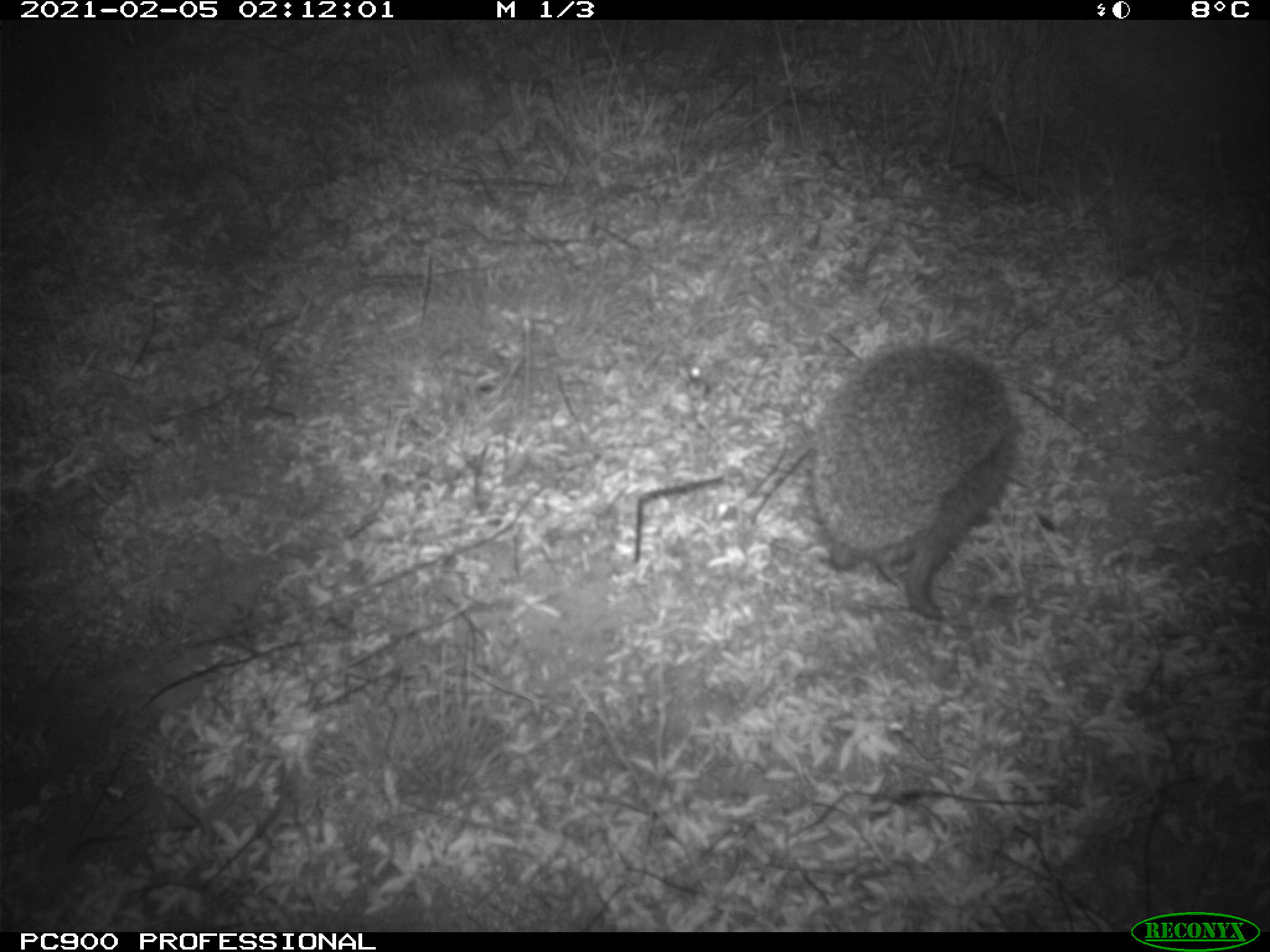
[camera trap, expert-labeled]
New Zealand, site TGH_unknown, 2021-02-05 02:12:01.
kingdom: Animalia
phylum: Chordata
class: Mammalia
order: Eulipotyphla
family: Erinaceidae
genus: Erinaceus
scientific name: Erinaceus europaeus europaeus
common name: european hedgehog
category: hedgehog